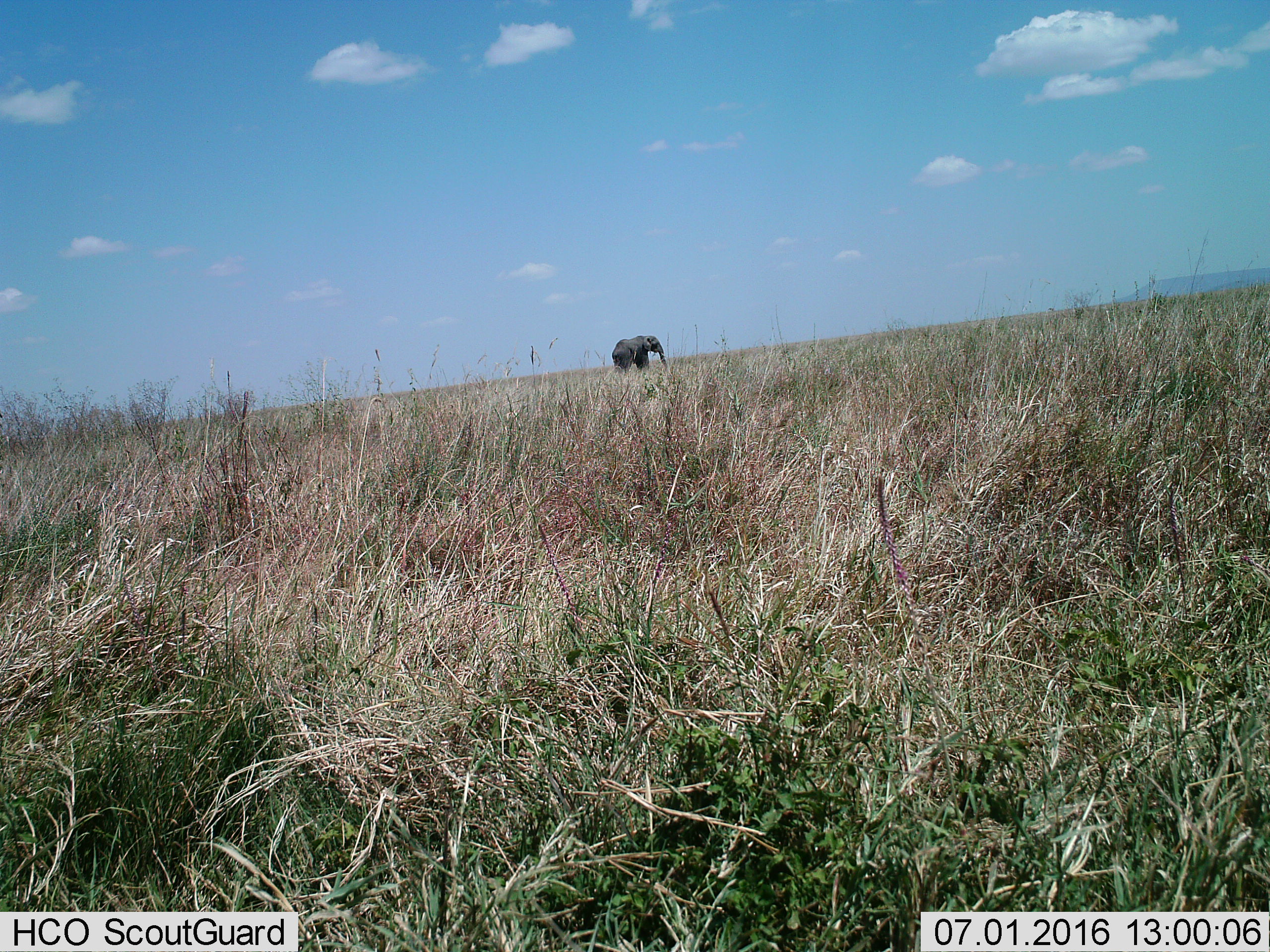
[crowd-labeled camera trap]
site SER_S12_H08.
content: unidentified animal